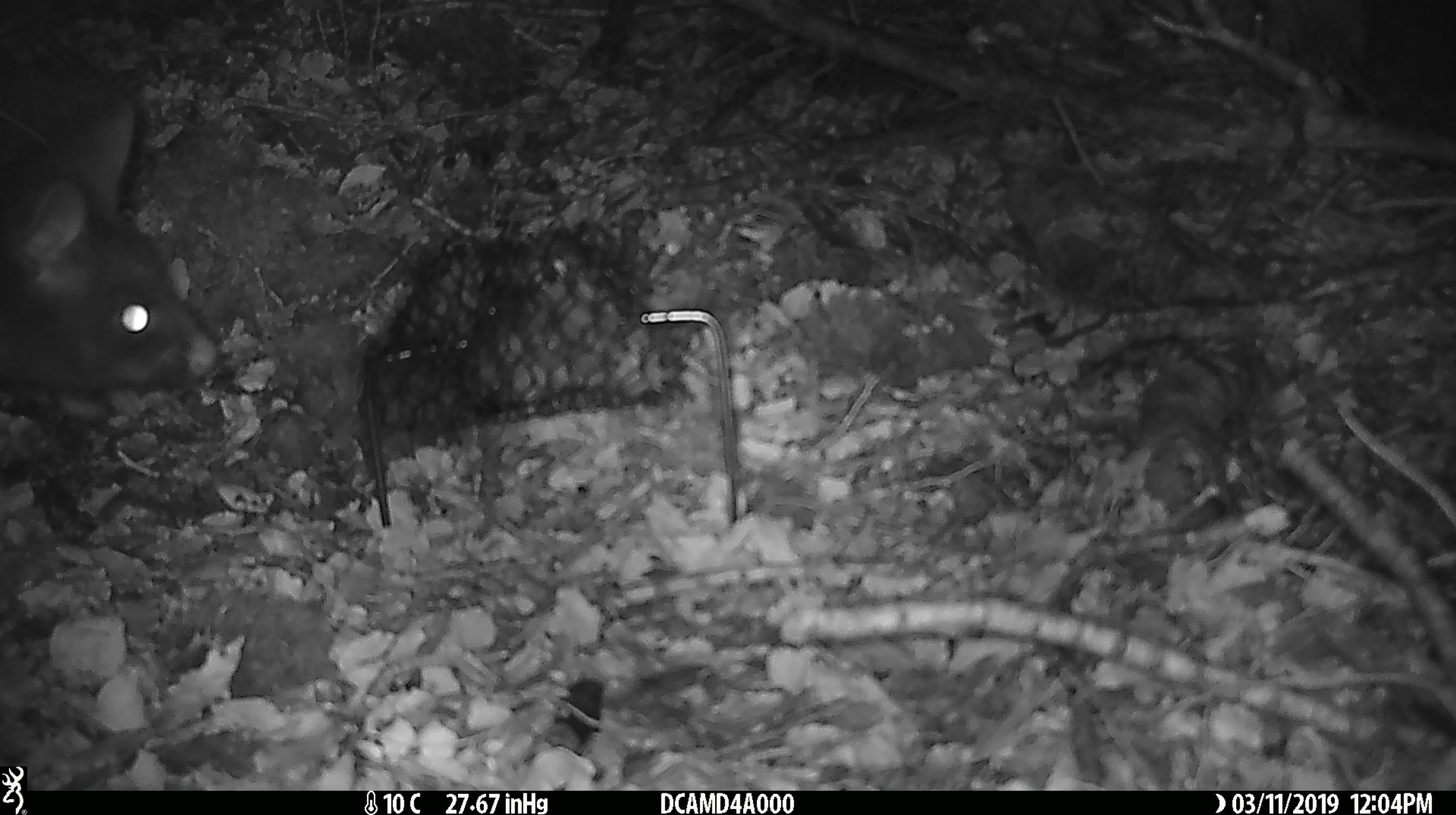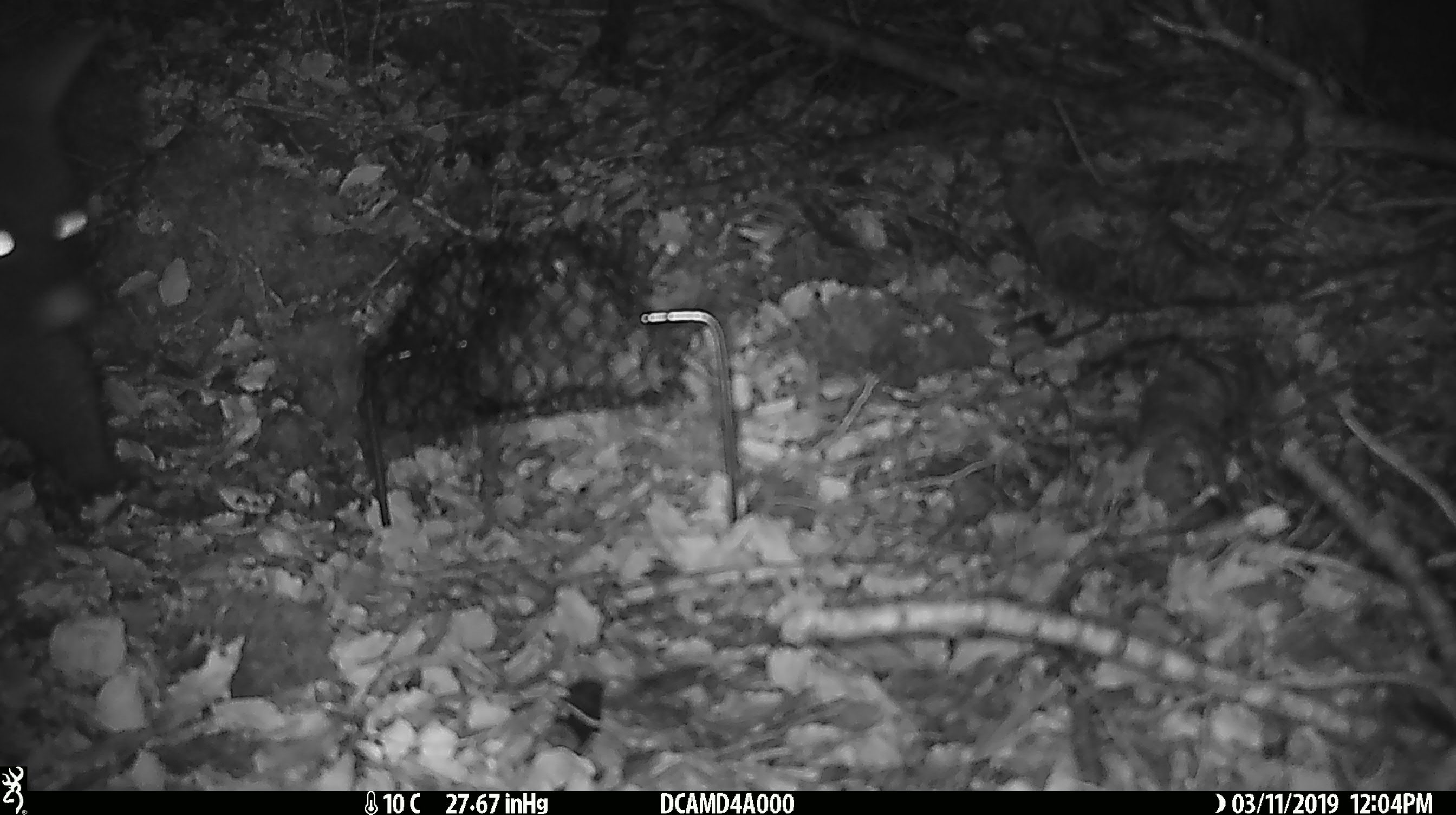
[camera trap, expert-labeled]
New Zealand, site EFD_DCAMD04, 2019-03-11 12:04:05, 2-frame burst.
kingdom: Animalia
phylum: Chordata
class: Mammalia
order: Diprotodontia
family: Phalangeridae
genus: Trichosurus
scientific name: Trichosurus vulpecula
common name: common brushtail possum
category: possum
Possum (common brushtail possum) (Trichosurus vulpecula).